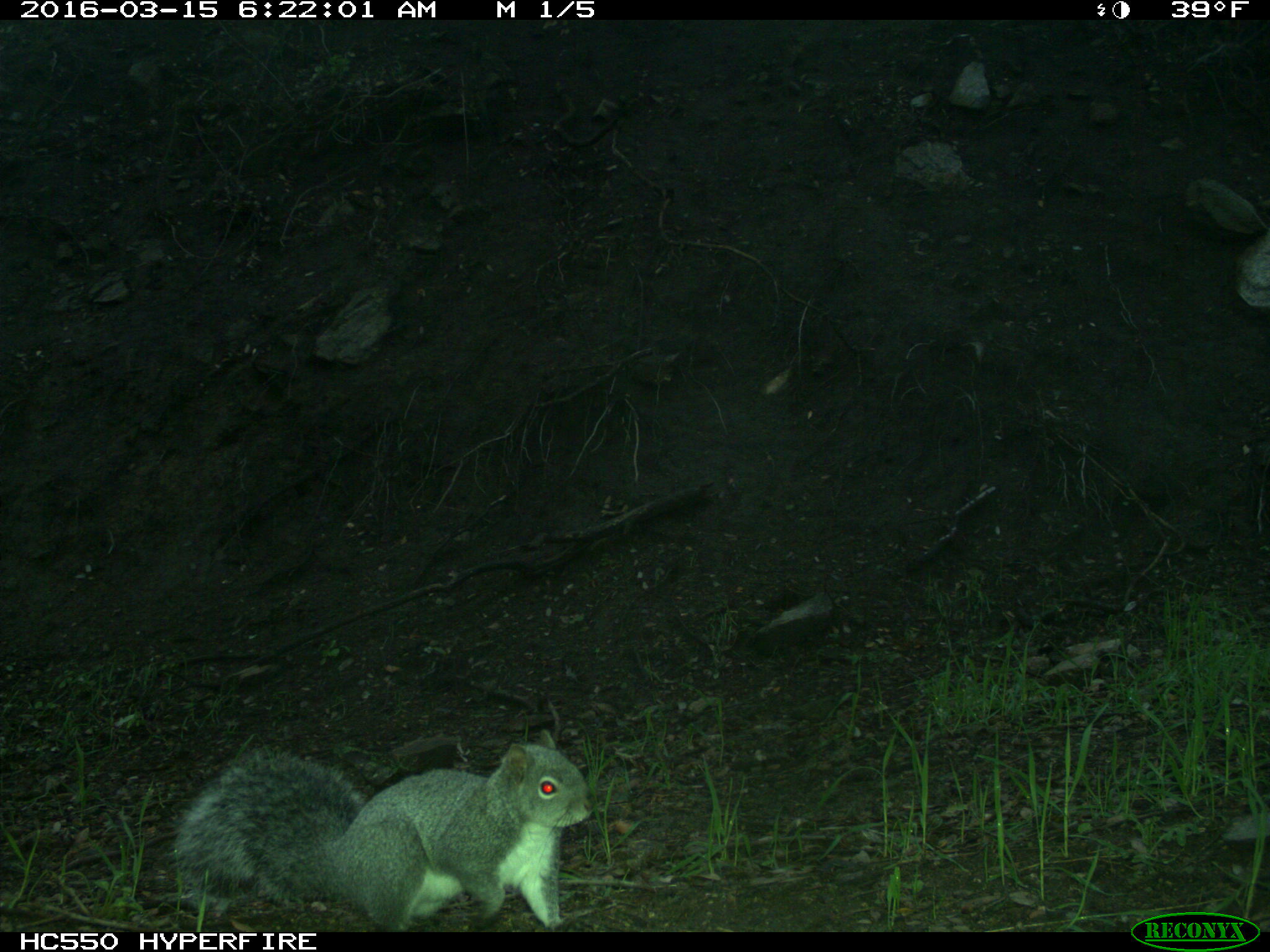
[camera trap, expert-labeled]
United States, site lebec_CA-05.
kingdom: Animalia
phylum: Chordata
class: Mammalia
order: Rodentia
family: Sciuridae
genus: Sciurus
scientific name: Sciurus carolinensis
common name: eastern gray squirrel